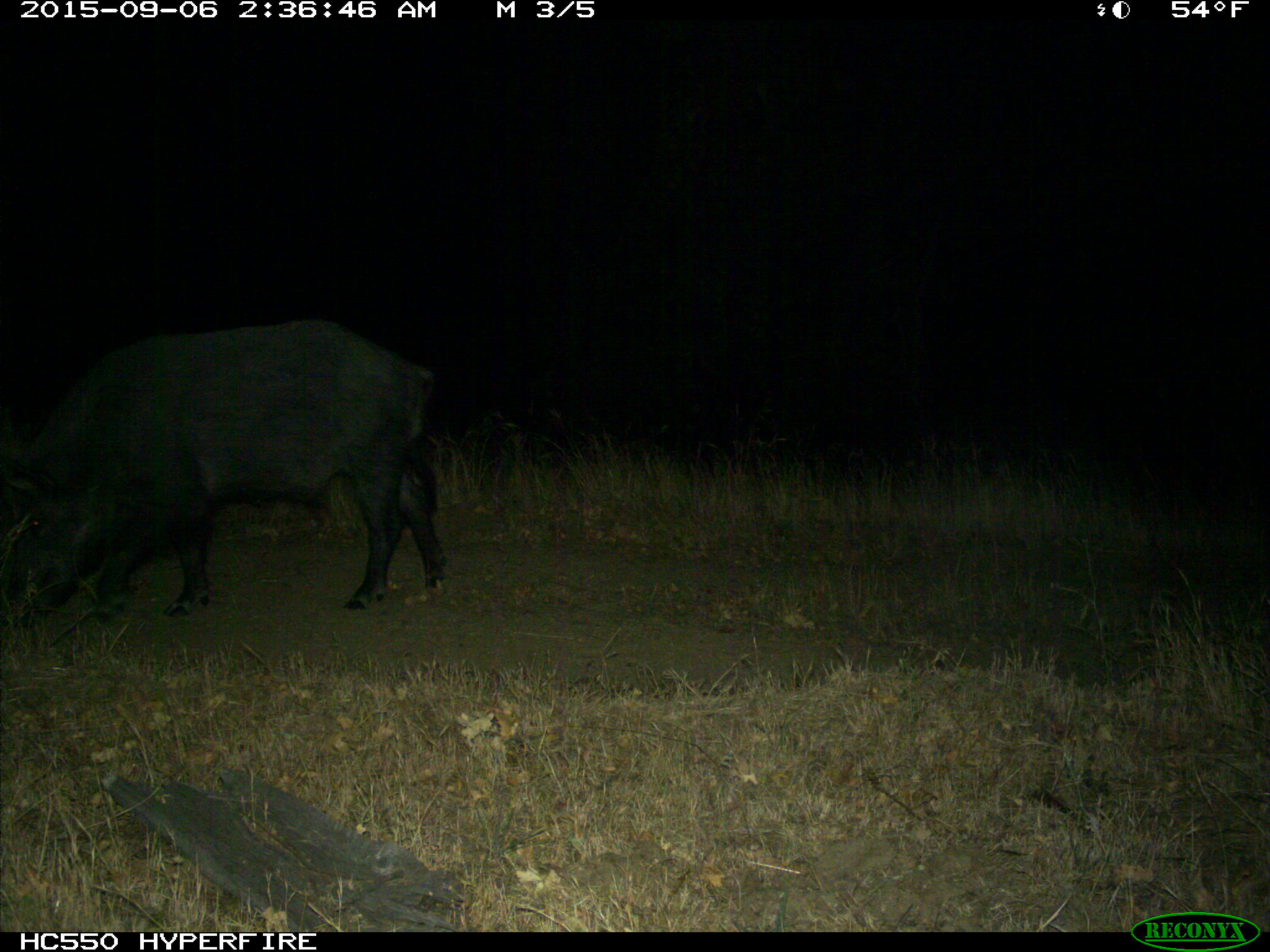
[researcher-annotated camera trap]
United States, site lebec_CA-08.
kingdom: Animalia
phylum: Chordata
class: Mammalia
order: Artiodactyla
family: Suidae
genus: Sus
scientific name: Sus scrofa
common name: wild boar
Sus scrofa (wild boar).